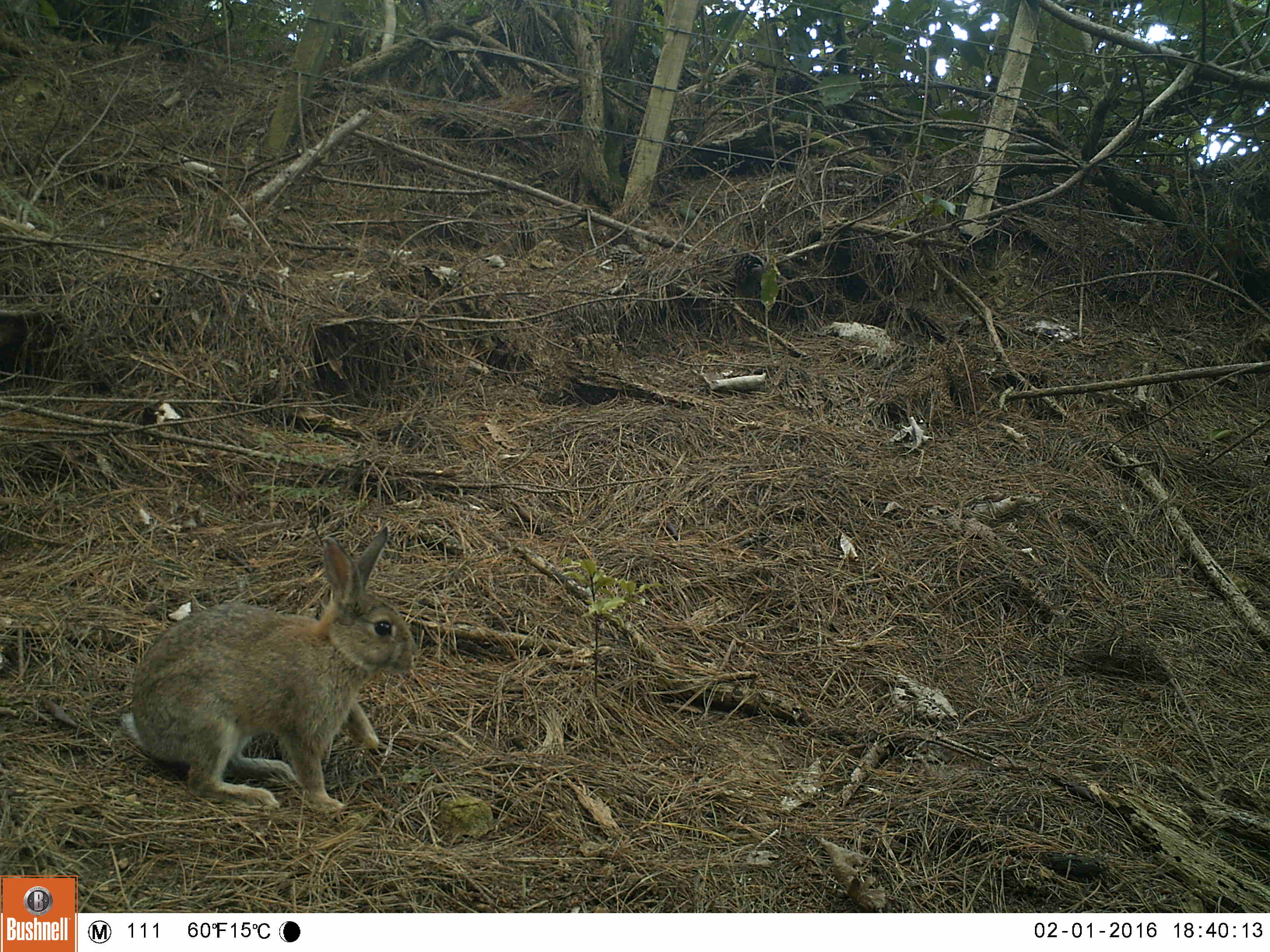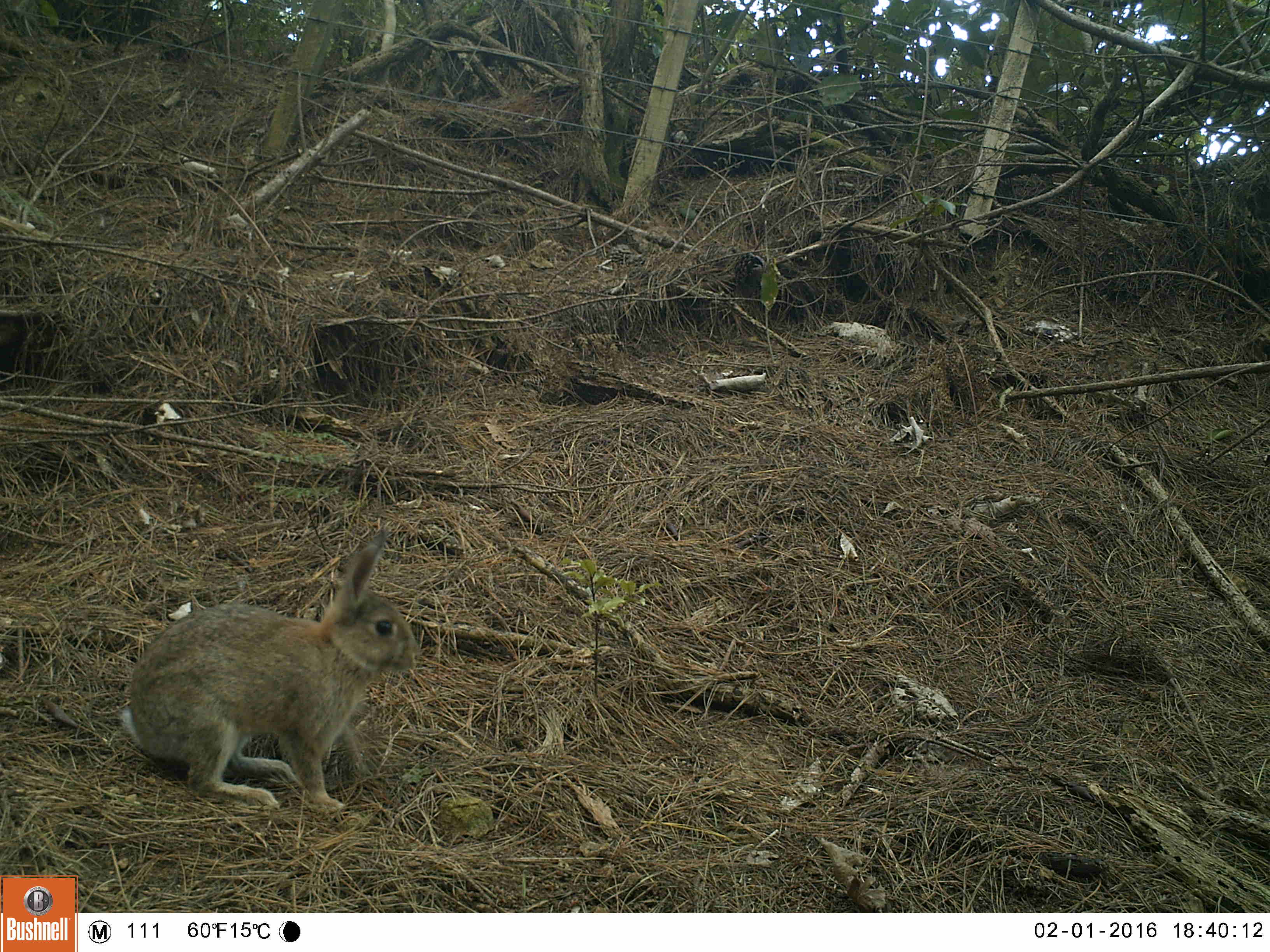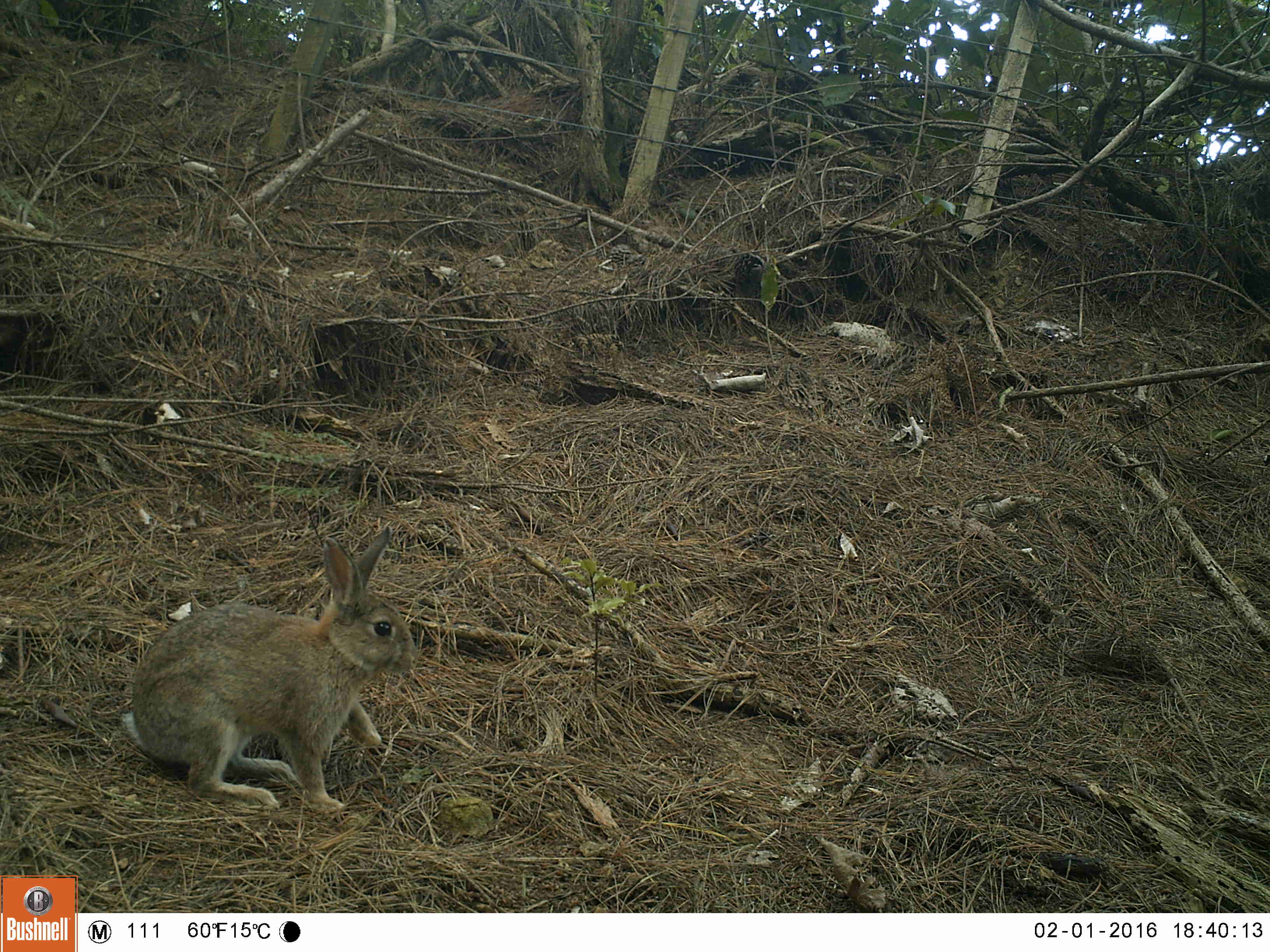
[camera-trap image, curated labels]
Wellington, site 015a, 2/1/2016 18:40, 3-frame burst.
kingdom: Animalia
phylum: Chordata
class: Mammalia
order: Lagomorpha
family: Leporidae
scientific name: Leporidae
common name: rabbit